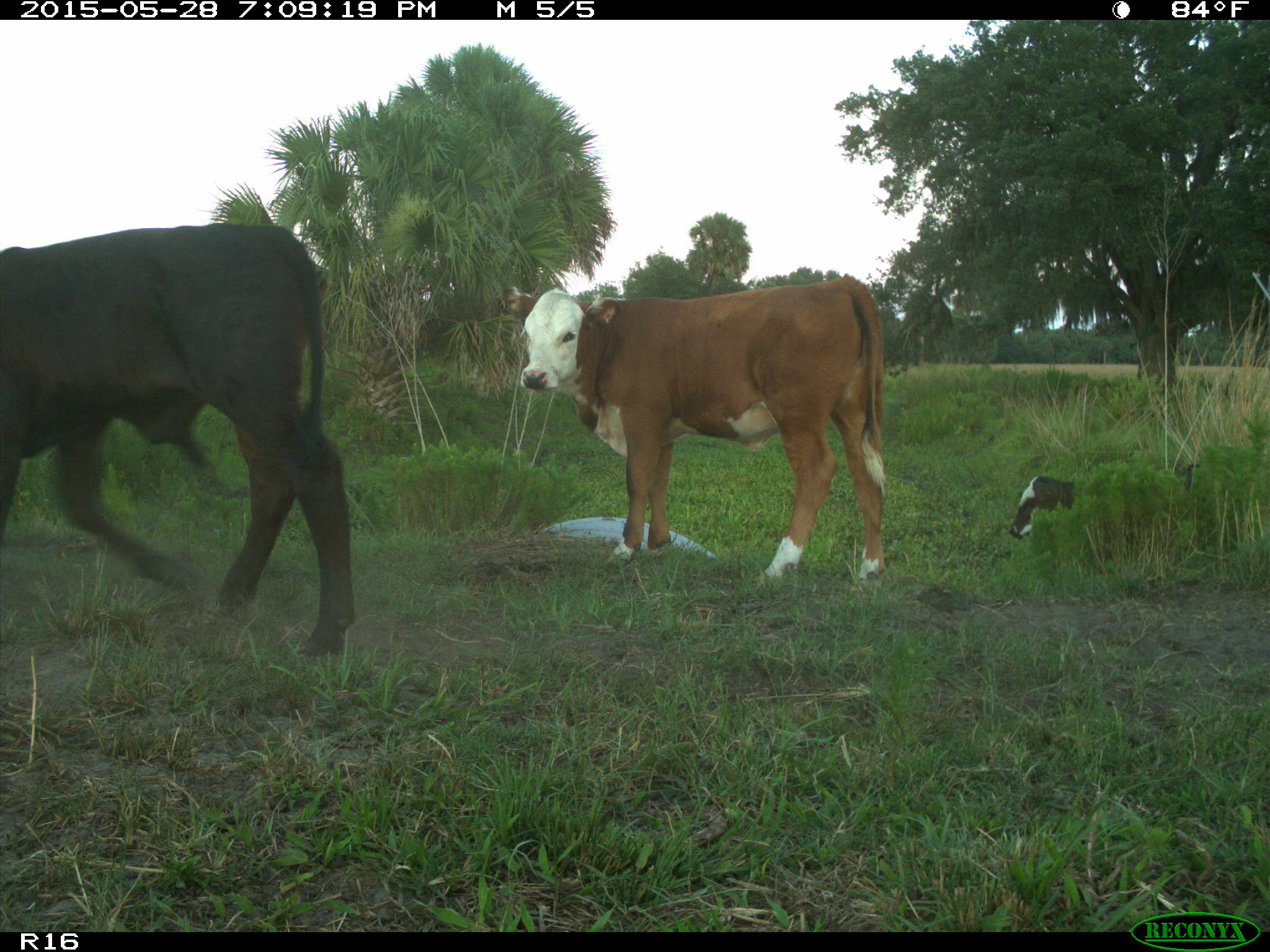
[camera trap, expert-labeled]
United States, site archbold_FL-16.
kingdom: Animalia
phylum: Chordata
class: Mammalia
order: Artiodactyla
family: Bovidae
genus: Bos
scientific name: Bos taurus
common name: domestic cow